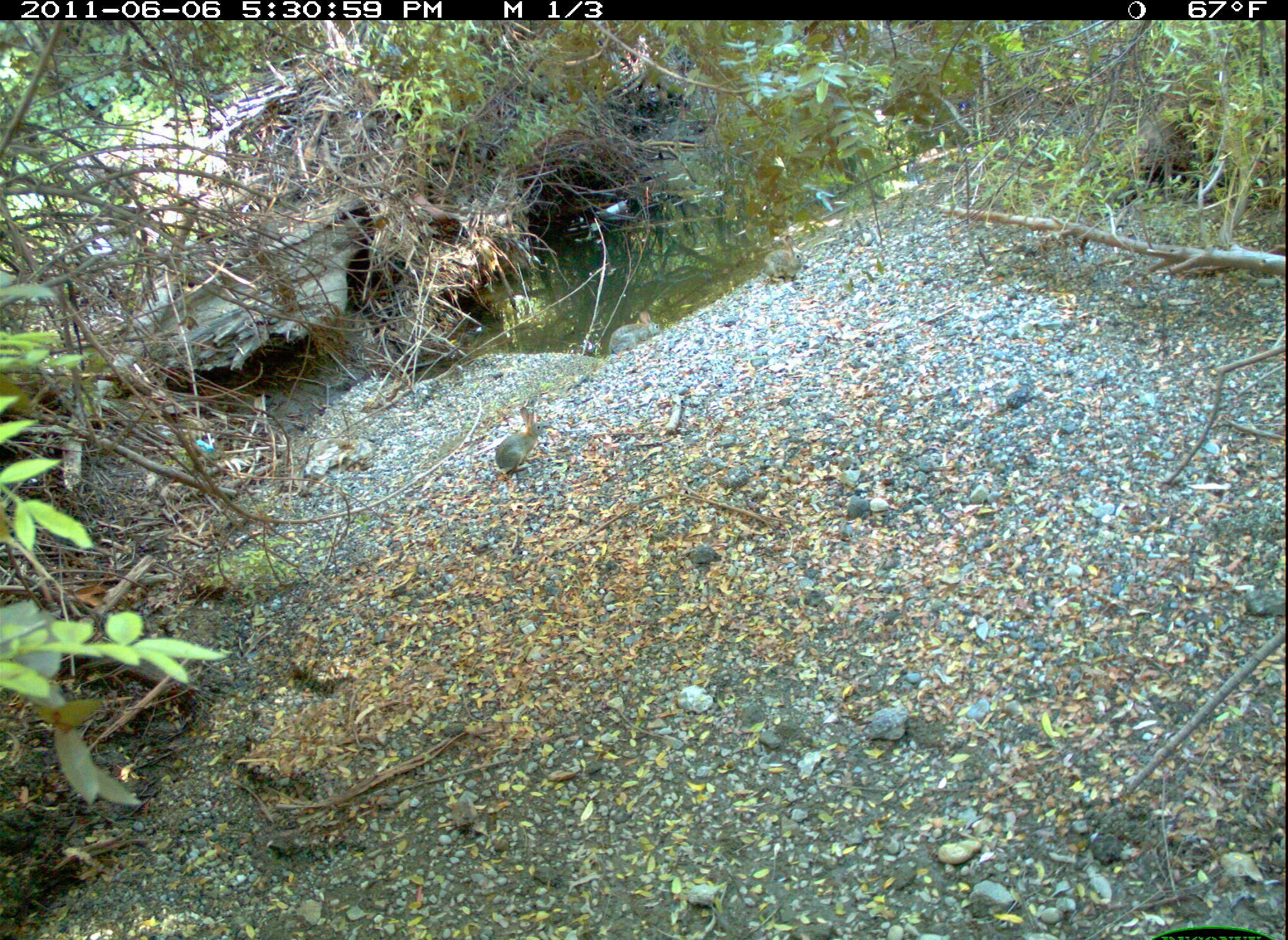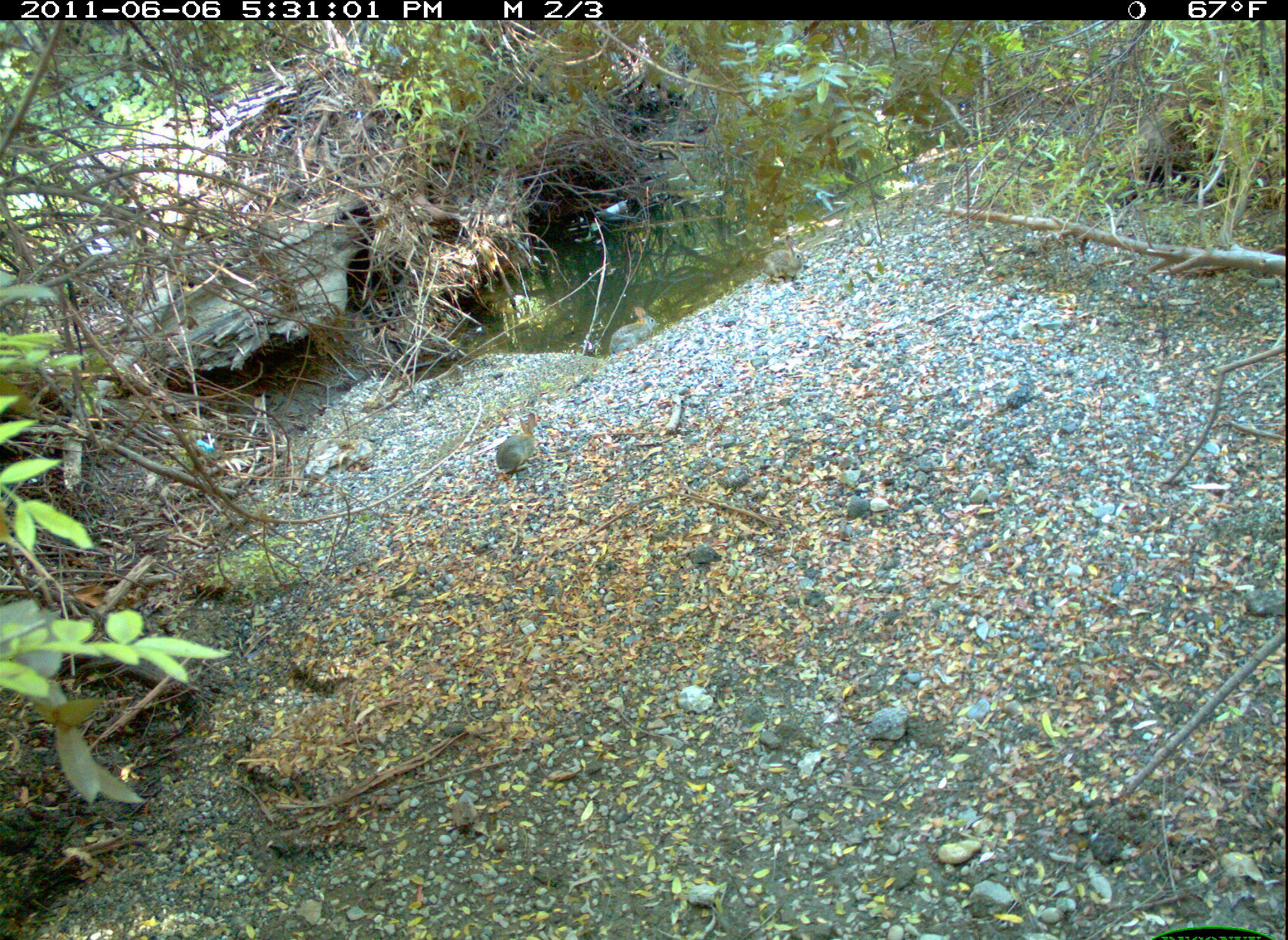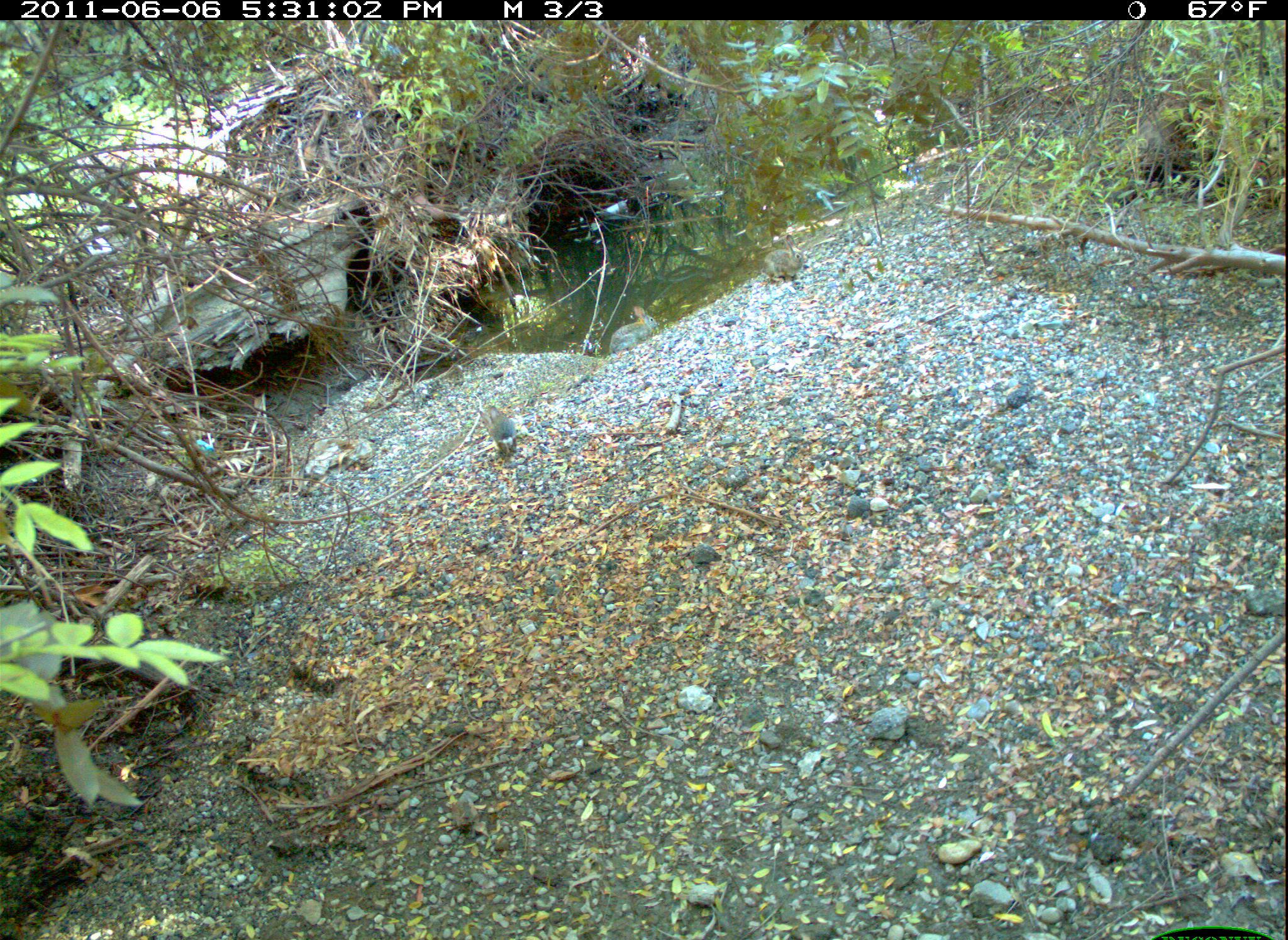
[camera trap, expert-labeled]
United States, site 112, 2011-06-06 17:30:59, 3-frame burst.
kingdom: Animalia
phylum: Chordata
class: Mammalia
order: Lagomorpha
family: Leporidae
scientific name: Leporidae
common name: rabbits and hares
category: rabbit